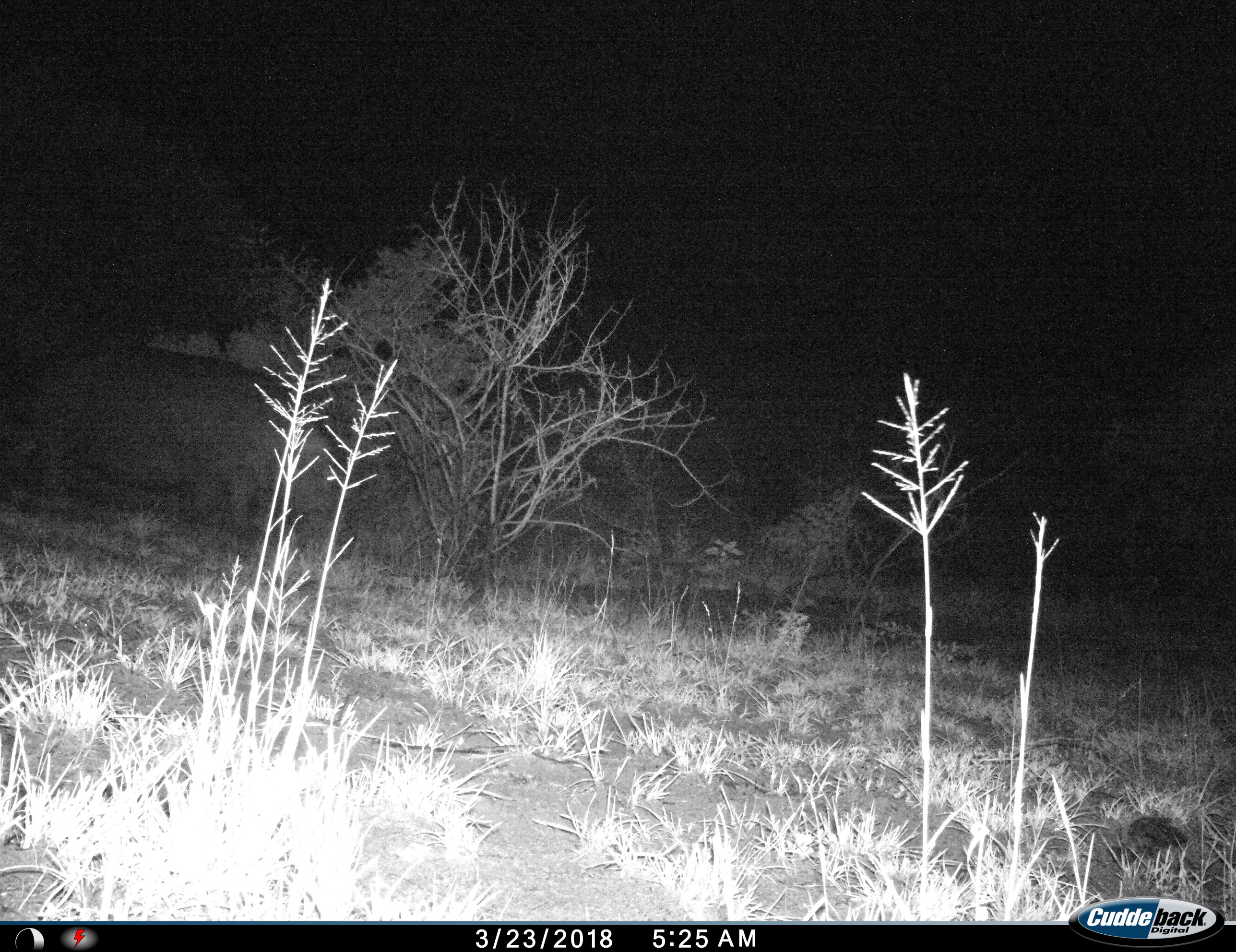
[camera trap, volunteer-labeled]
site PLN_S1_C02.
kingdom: Animalia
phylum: Chordata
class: Mammalia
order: Artiodactyla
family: Hippopotamidae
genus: Hippopotamus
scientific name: Hippopotamus amphibius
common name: hippopotamus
Hippopotamus (Hippopotamus amphibius), count 1. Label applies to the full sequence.